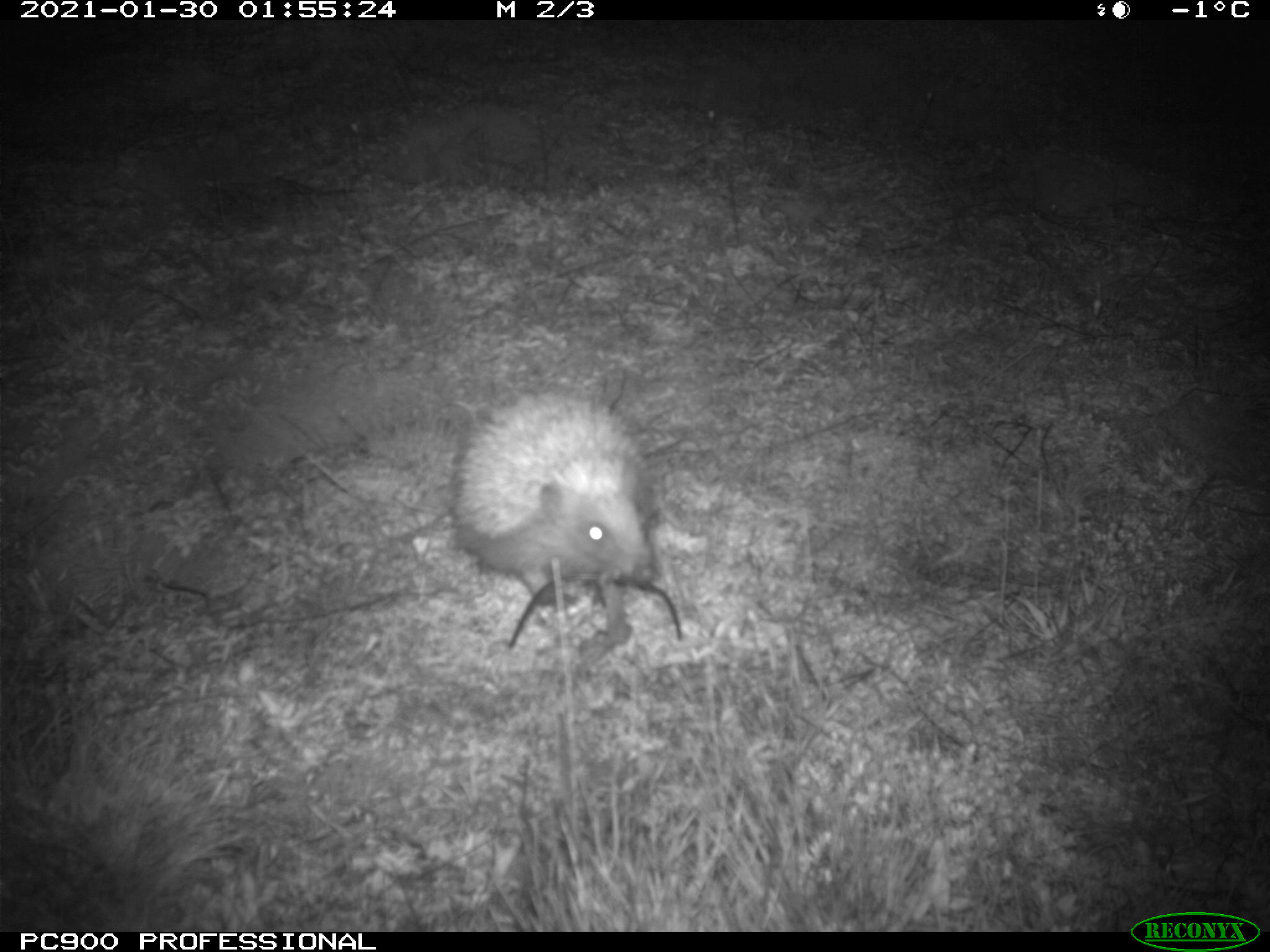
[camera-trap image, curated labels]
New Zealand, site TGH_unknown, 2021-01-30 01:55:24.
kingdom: Animalia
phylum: Chordata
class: Mammalia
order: Eulipotyphla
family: Erinaceidae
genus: Erinaceus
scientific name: Erinaceus europaeus europaeus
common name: european hedgehog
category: hedgehog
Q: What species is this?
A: Hedgehog (european hedgehog) (Erinaceus europaeus europaeus).